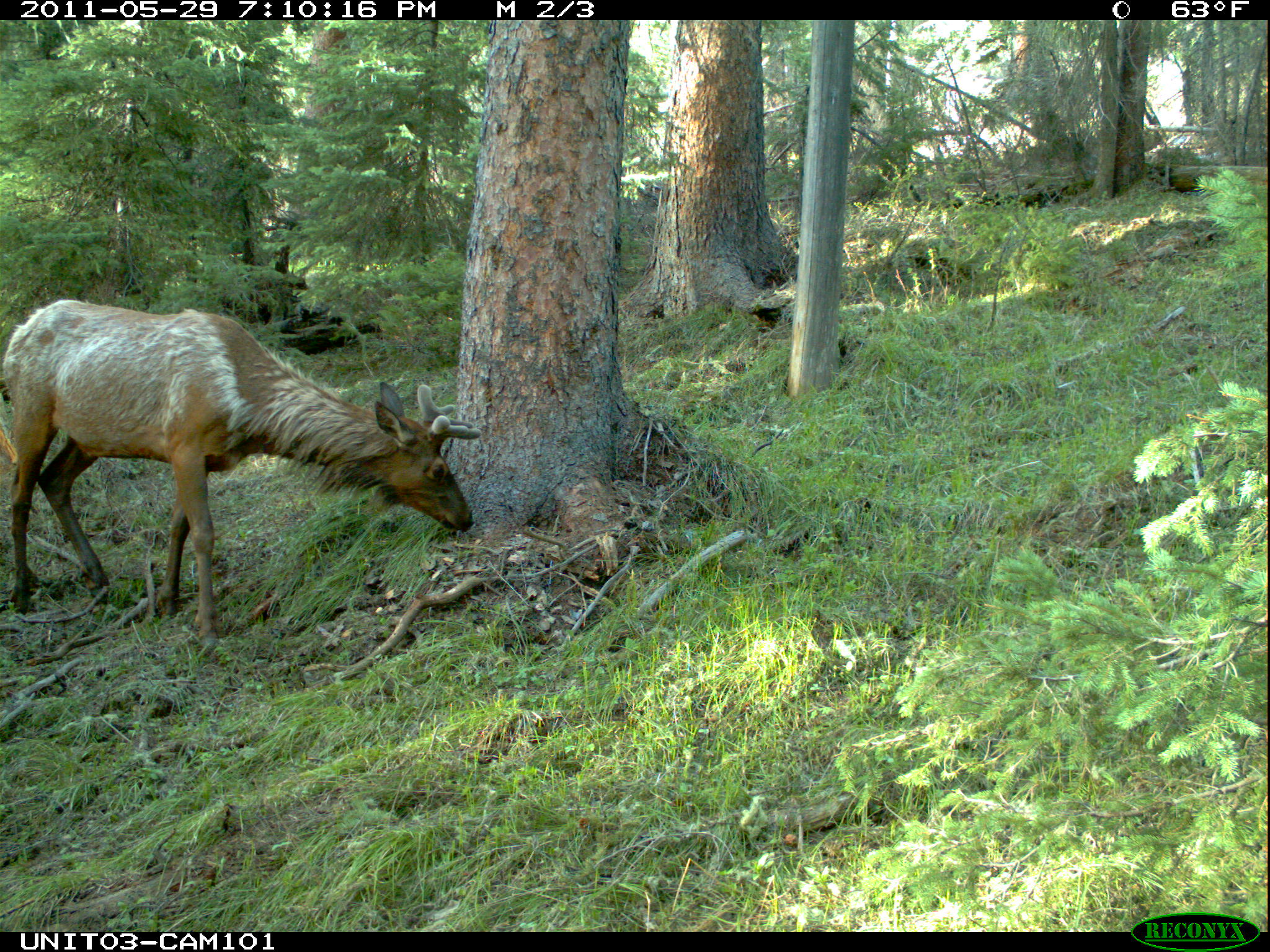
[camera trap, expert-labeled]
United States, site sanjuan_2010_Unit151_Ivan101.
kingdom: Animalia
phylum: Chordata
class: Mammalia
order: Artiodactyla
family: Cervidae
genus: Cervus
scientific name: Cervus elaphus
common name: red deer